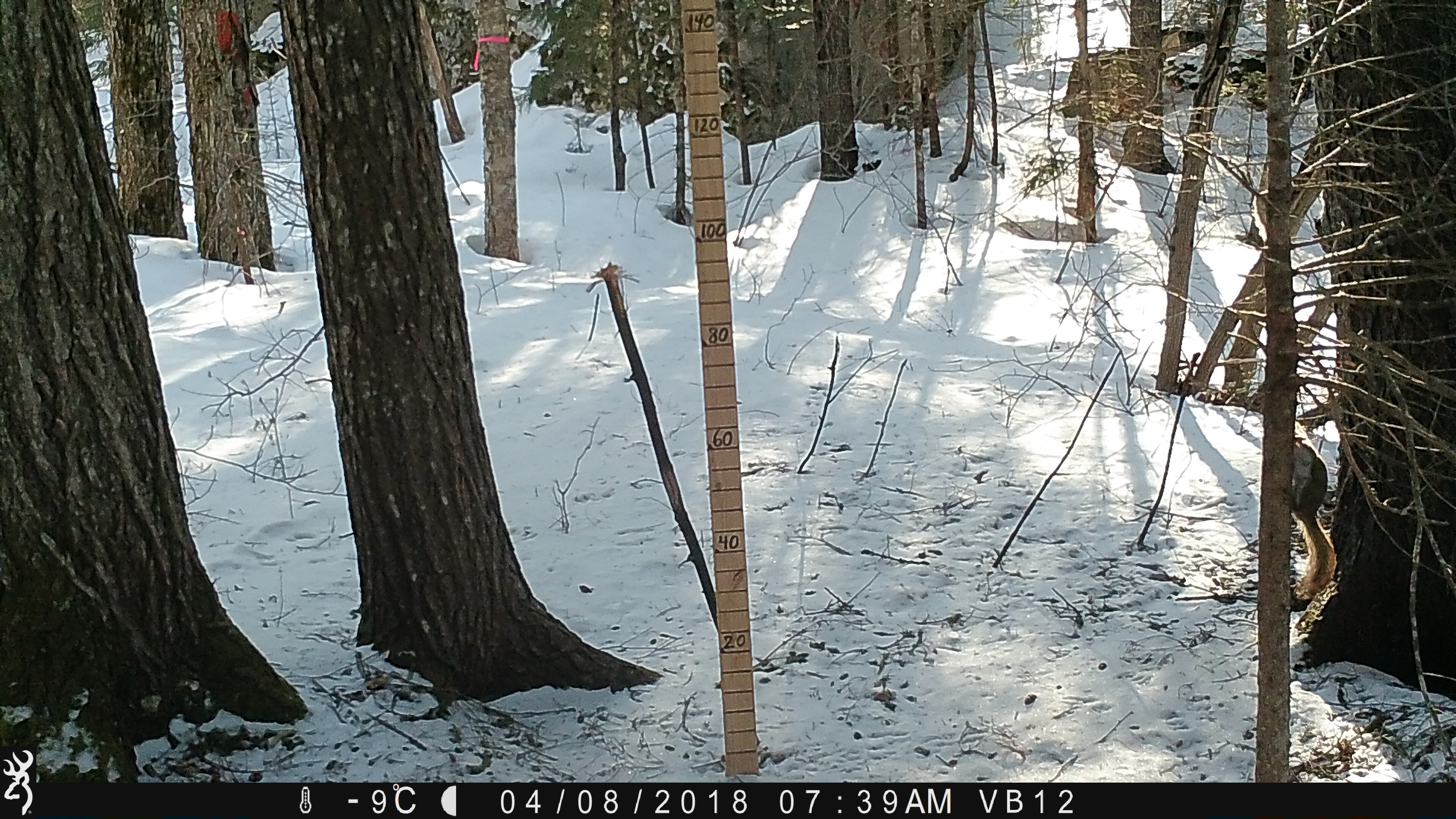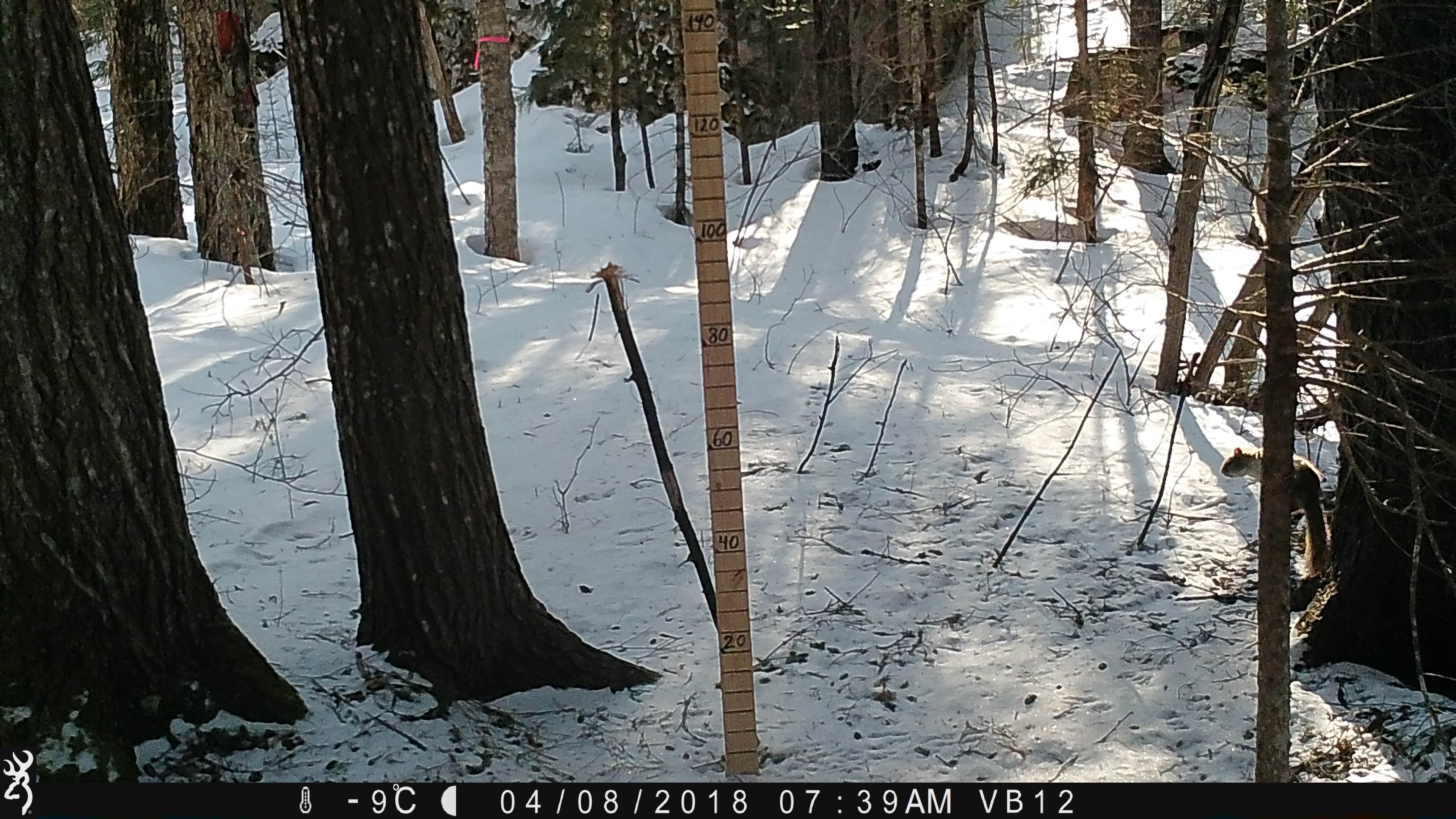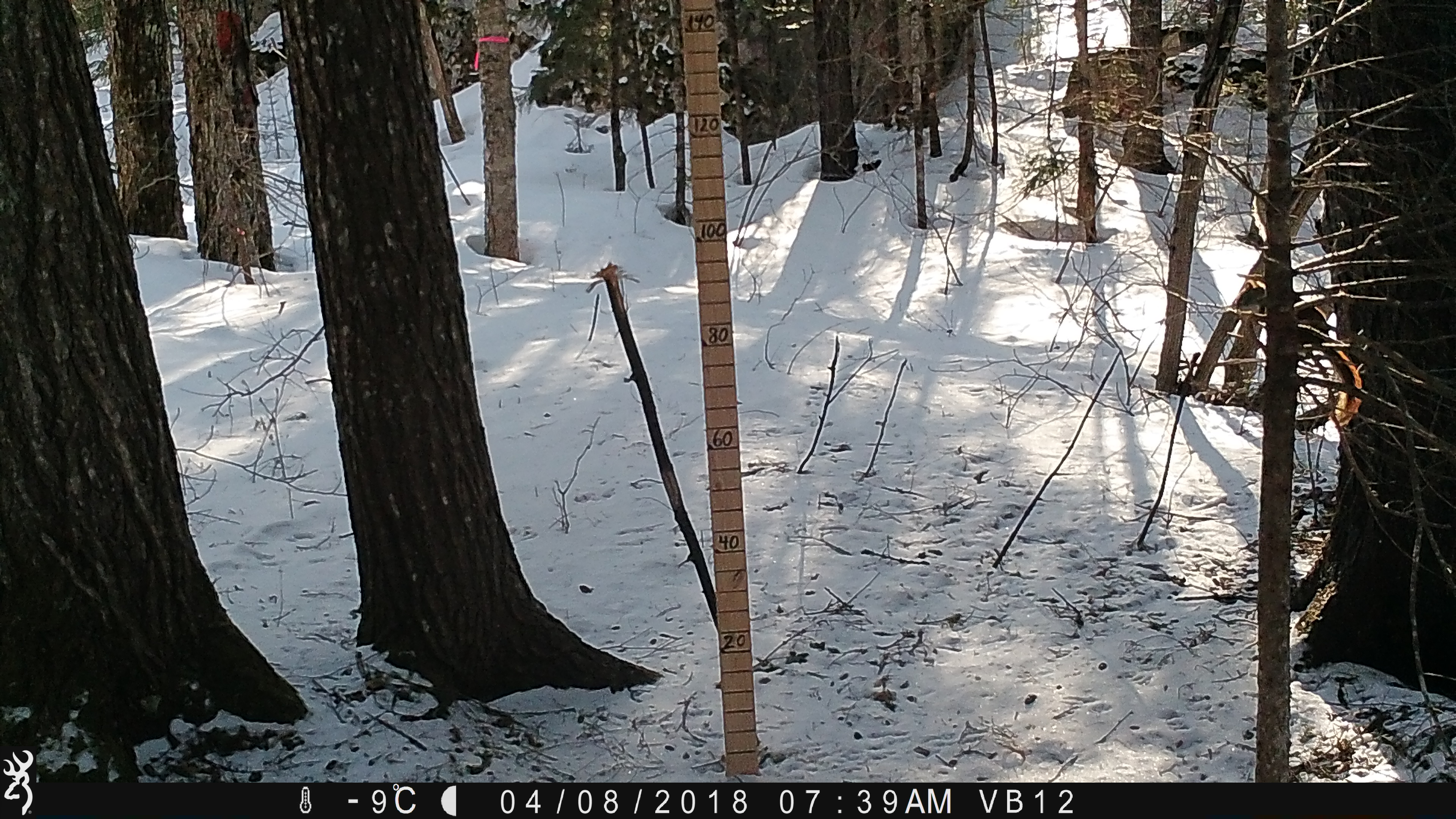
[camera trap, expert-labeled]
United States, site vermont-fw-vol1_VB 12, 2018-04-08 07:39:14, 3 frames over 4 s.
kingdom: Animalia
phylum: Chordata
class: Mammalia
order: Rodentia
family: Sciuridae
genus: Tamiasciurus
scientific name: Tamiasciurus hudsonicus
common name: red squirrel